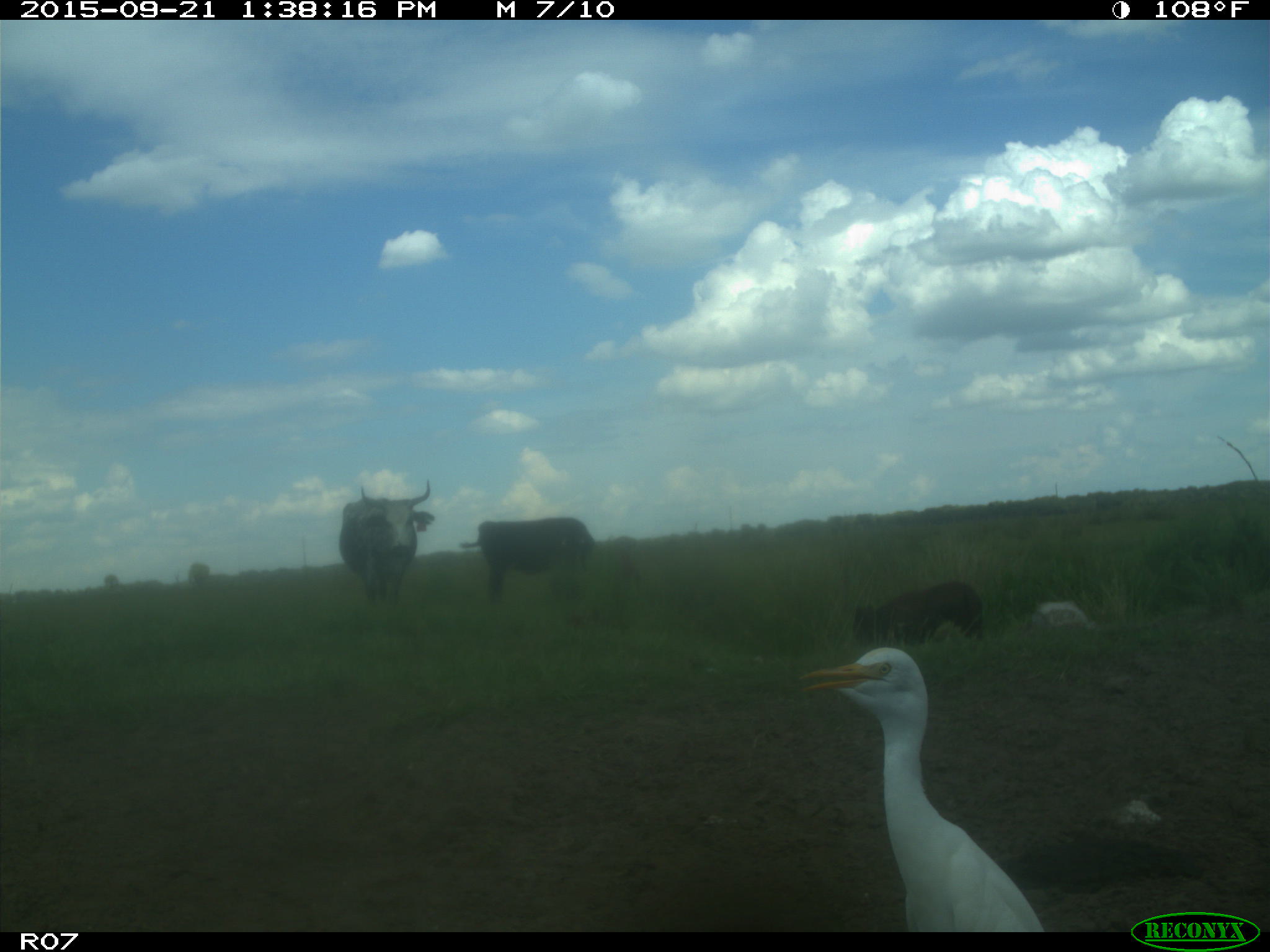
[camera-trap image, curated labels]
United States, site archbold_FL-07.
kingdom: Animalia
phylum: Chordata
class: Mammalia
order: Artiodactyla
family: Bovidae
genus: Bos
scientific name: Bos taurus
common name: domestic cow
Bos taurus (domestic cow).